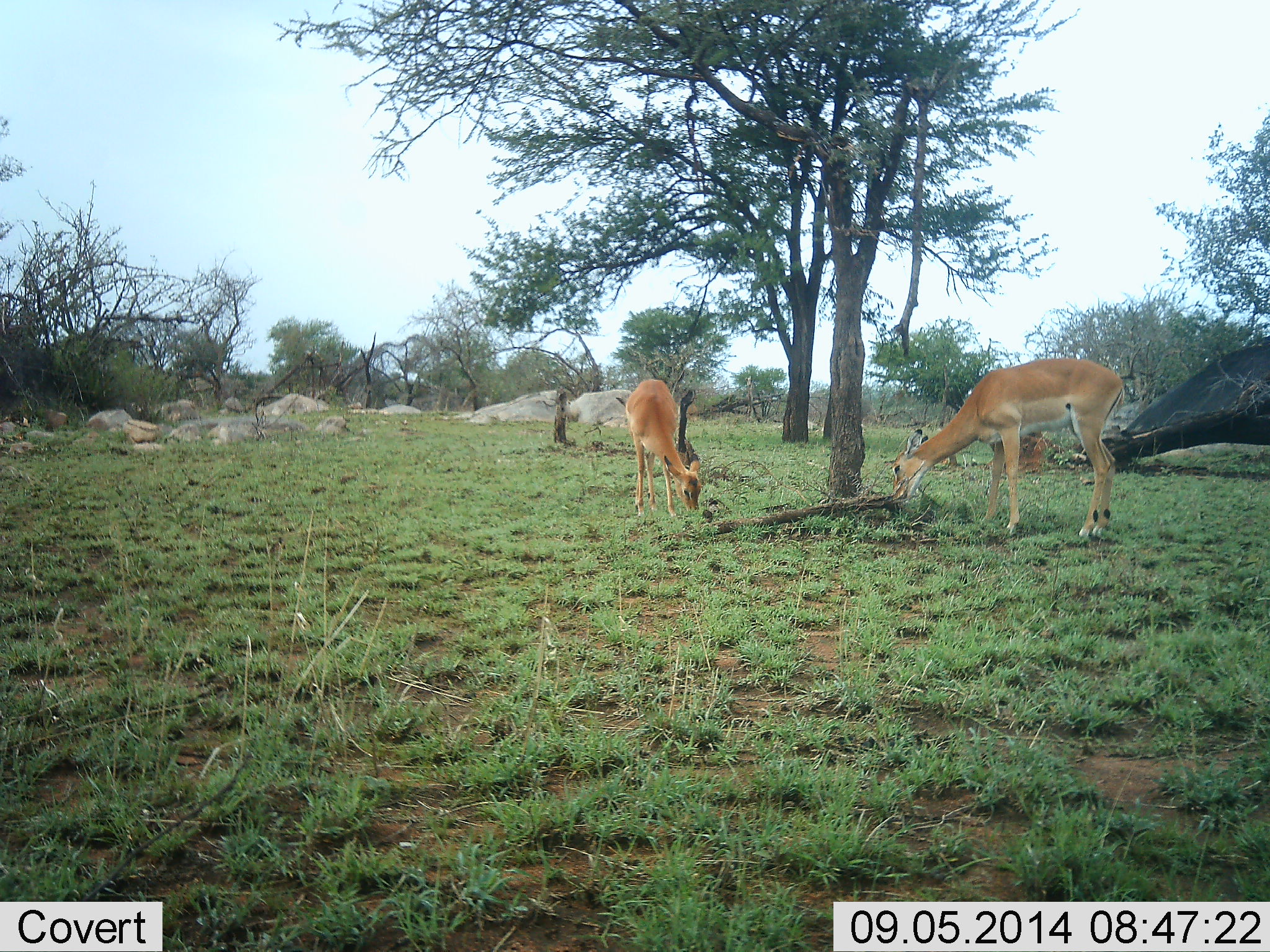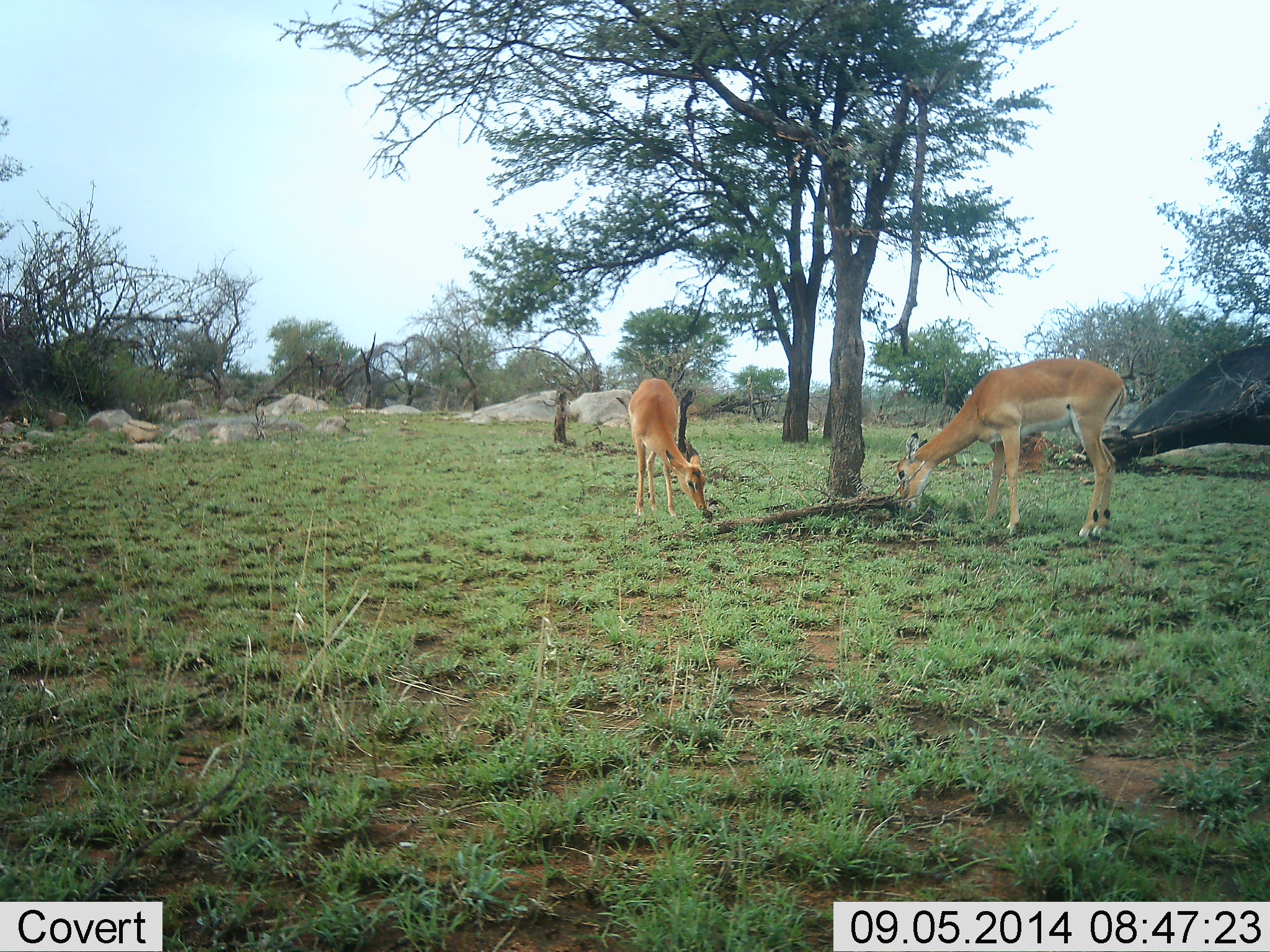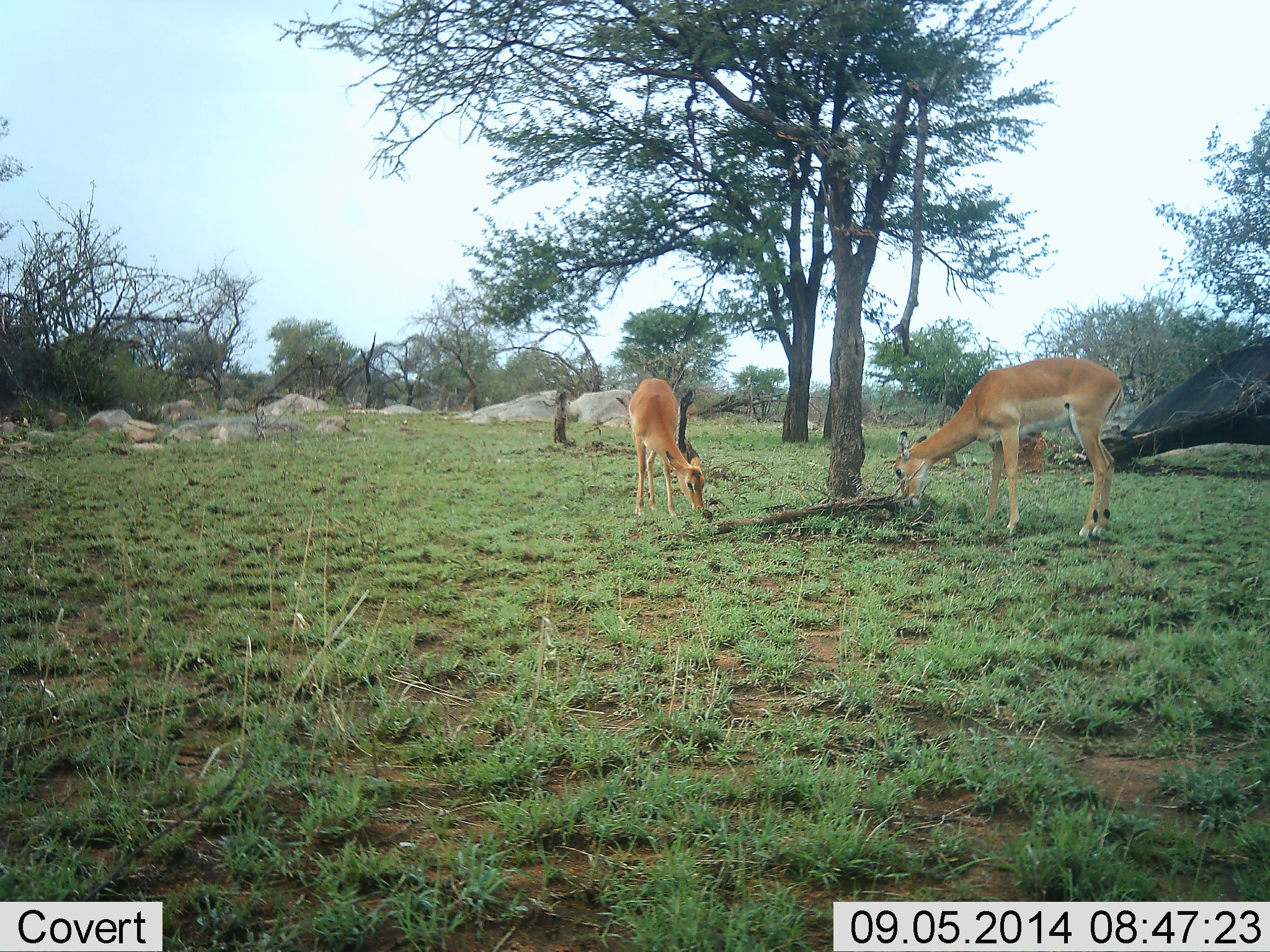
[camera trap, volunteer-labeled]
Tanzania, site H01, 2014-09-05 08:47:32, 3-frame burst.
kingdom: Animalia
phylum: Chordata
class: Mammalia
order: Artiodactyla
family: Bovidae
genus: Aepyceros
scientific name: Aepyceros melampus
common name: impala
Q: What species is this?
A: Impala (Aepyceros melampus).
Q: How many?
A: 2.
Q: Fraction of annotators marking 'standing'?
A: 20%.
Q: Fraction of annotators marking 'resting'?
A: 0%.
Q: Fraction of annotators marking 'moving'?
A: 0%.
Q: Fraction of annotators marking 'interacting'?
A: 0%.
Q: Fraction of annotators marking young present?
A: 0%.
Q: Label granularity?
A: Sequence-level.